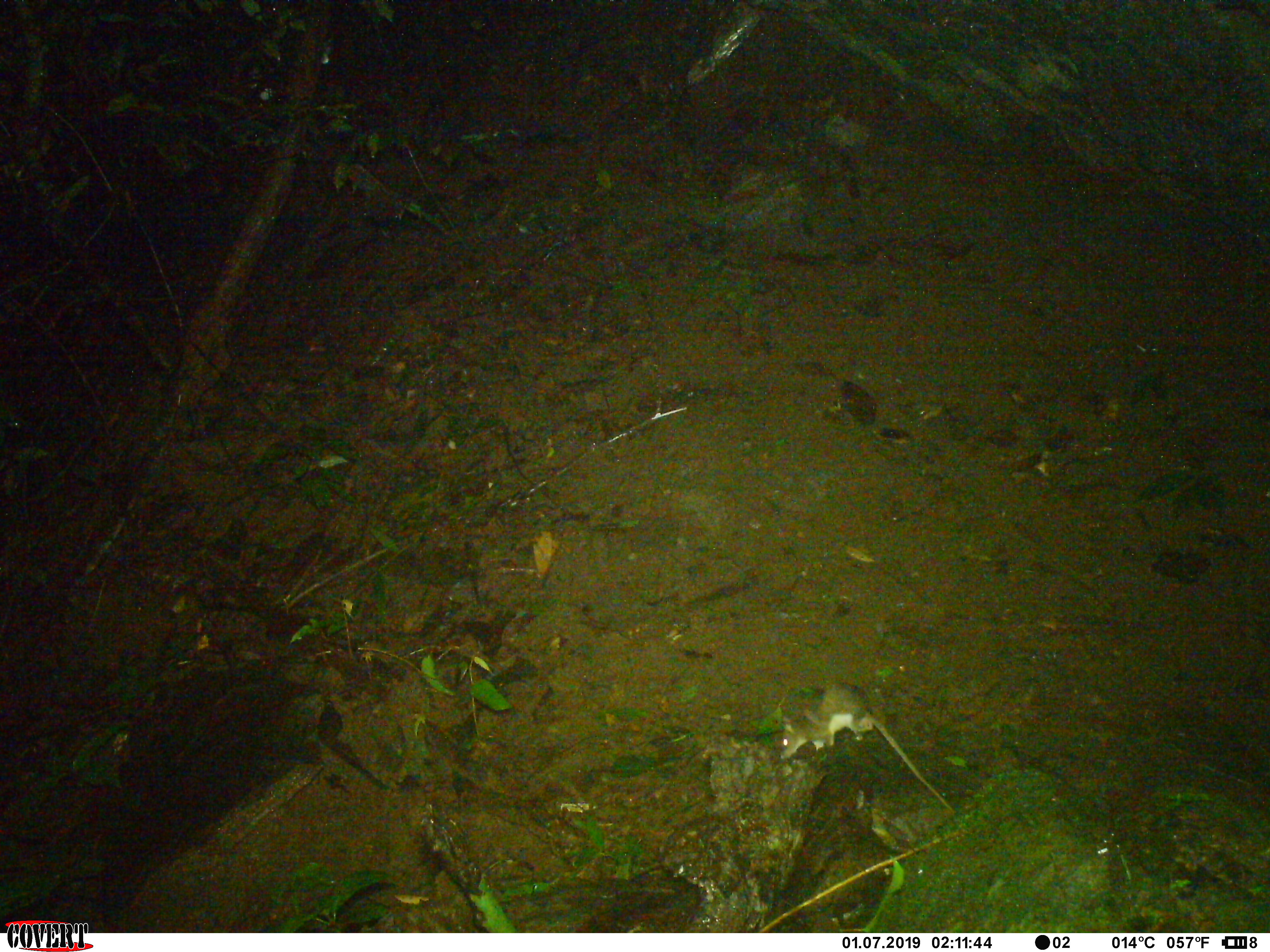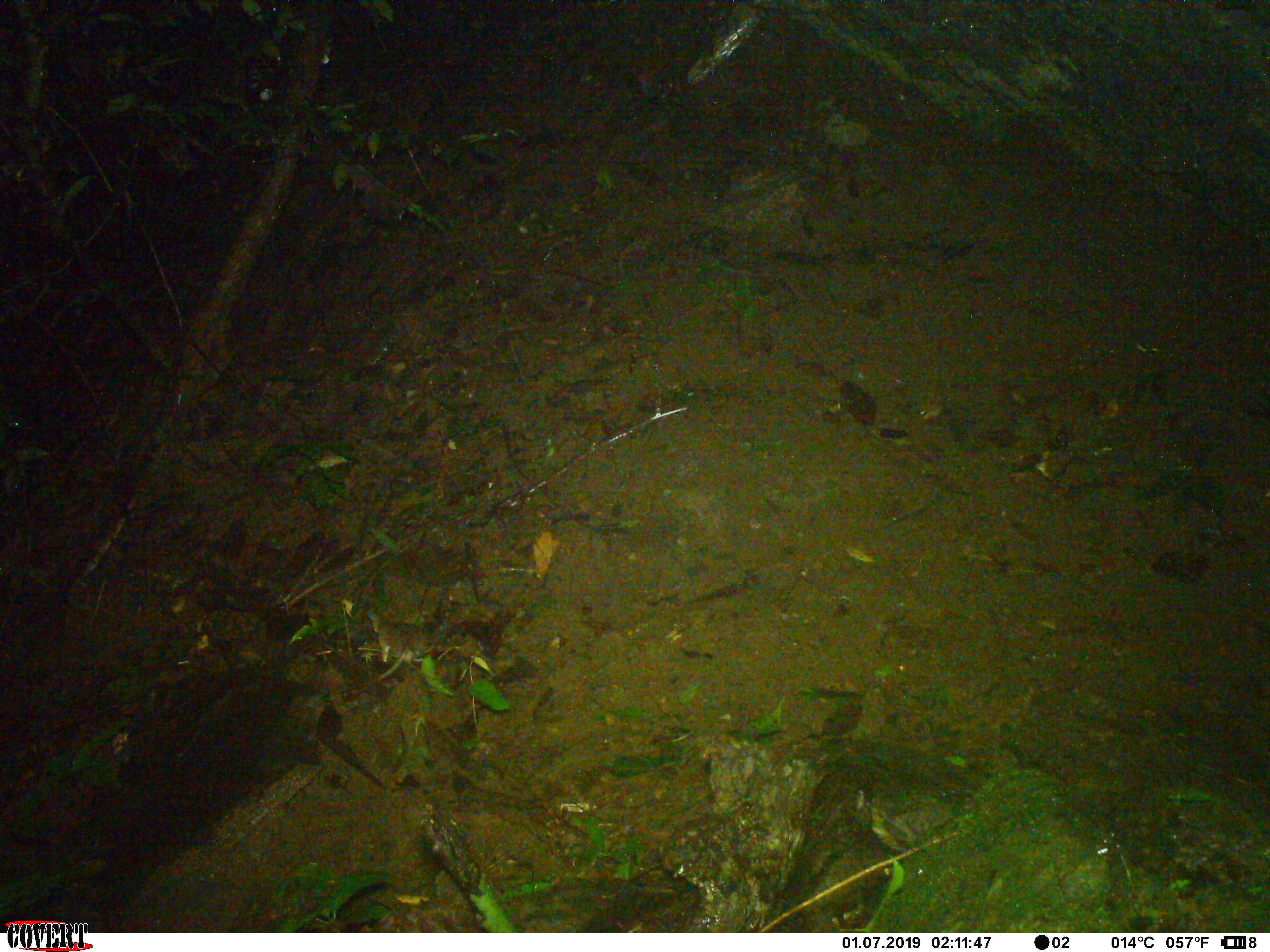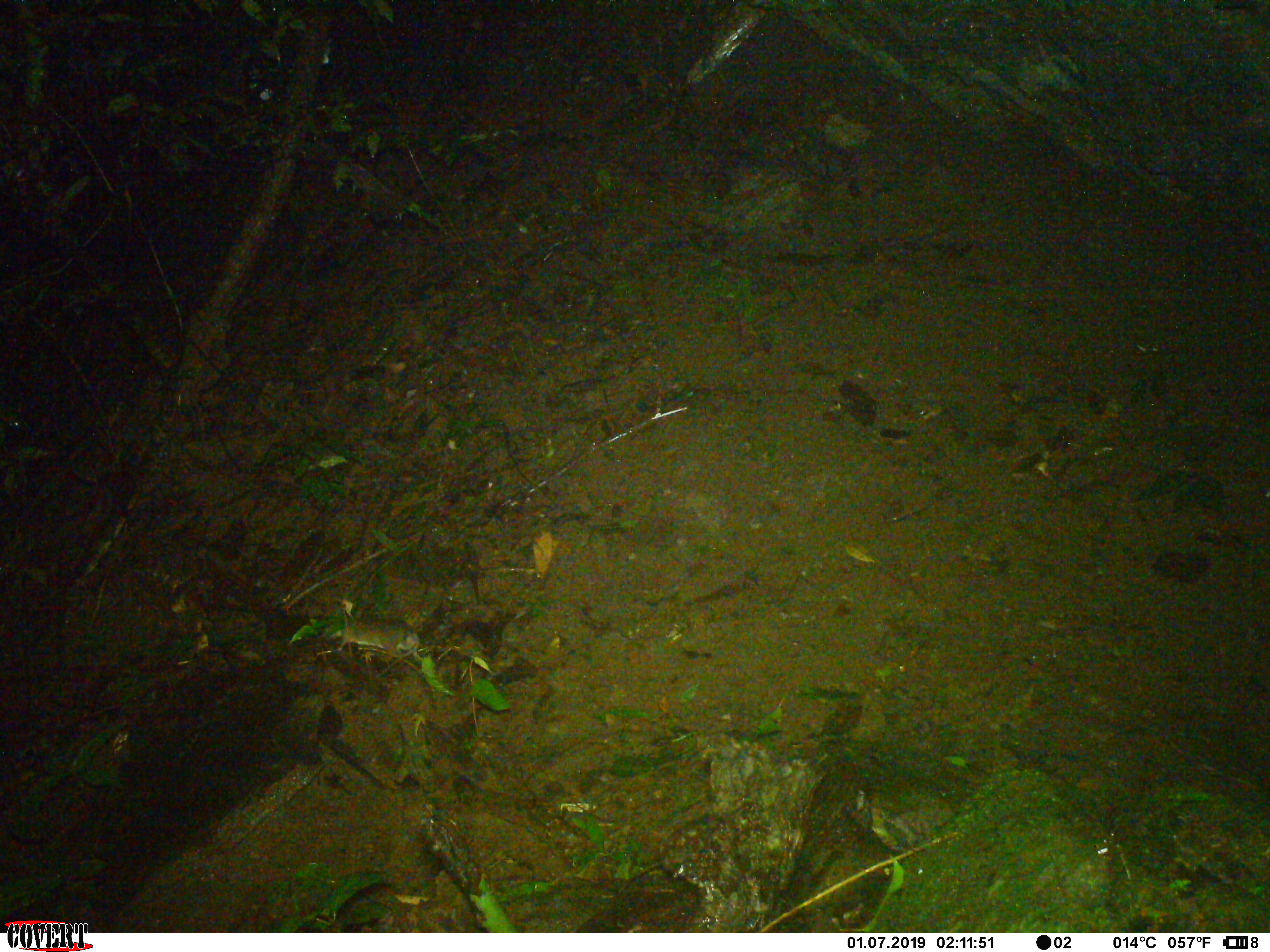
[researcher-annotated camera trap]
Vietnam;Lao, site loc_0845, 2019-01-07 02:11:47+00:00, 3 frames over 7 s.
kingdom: Animalia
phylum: Chordata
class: Mammalia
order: Rodentia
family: Muridae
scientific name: Muridae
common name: old-world mice and rats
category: unidentified murid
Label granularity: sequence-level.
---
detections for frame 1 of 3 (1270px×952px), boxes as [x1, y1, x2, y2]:
unidentified murid: [778, 679, 956, 814]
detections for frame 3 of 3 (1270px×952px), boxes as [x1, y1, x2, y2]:
unidentified murid: [320, 608, 423, 662]